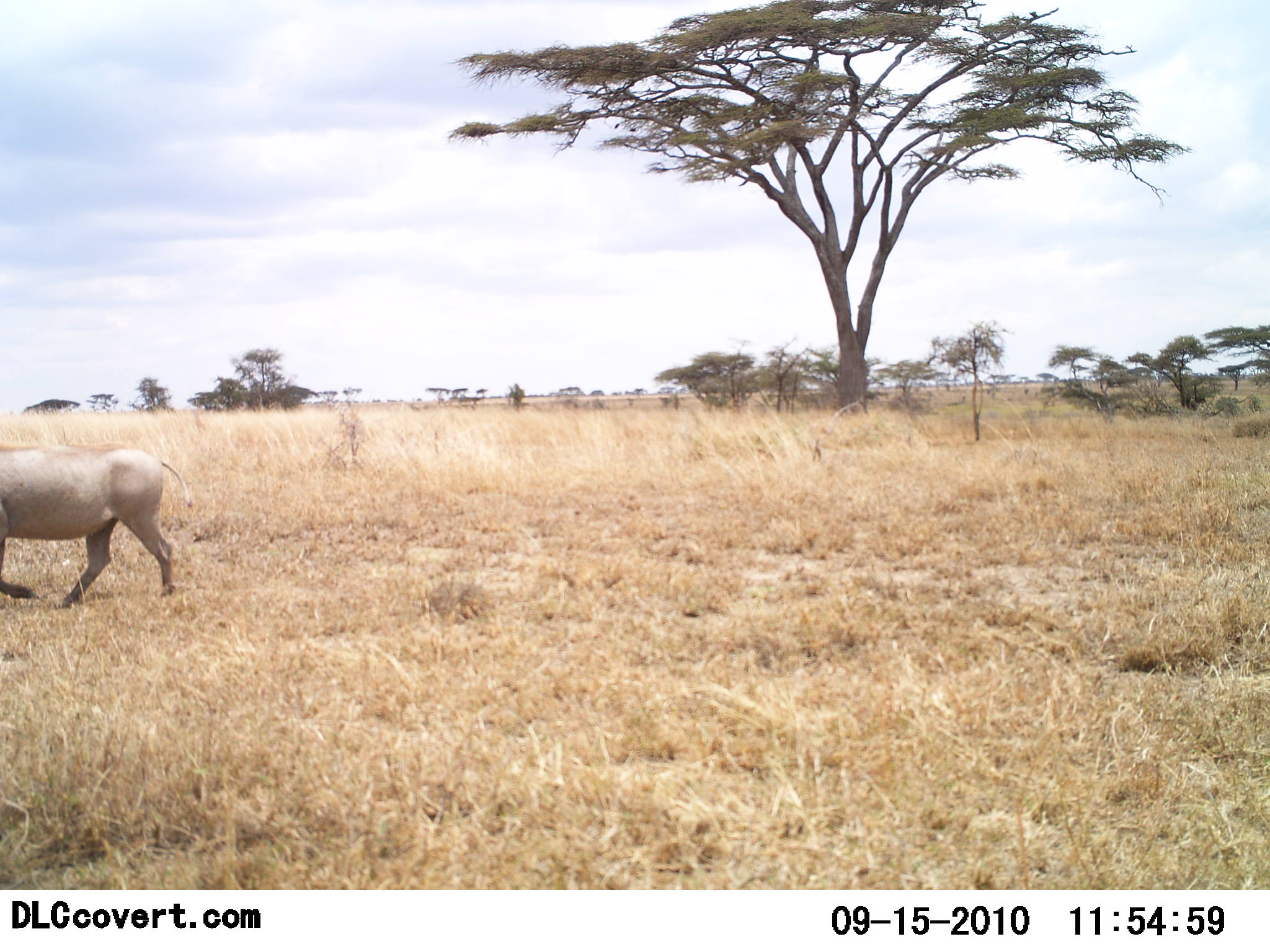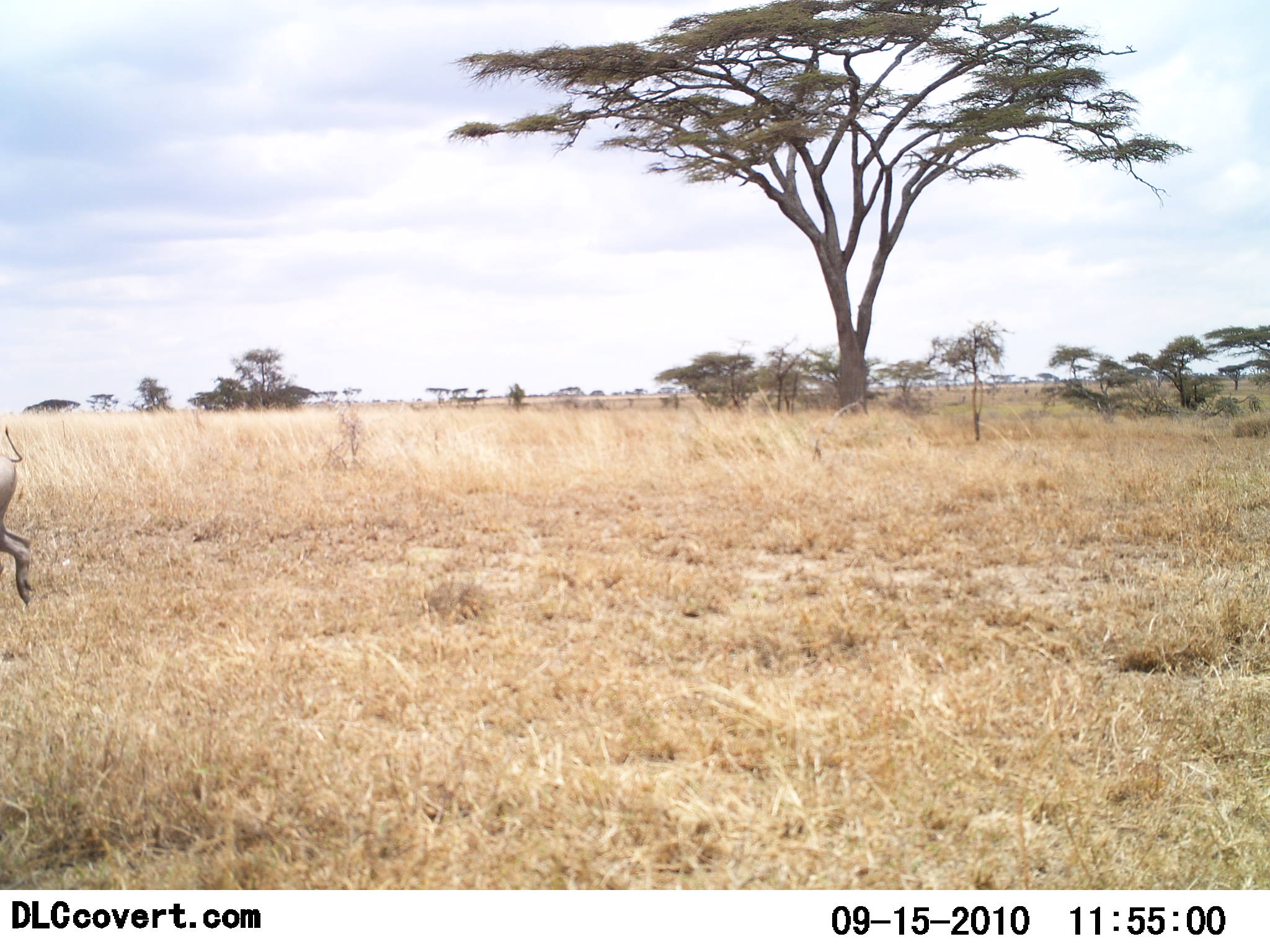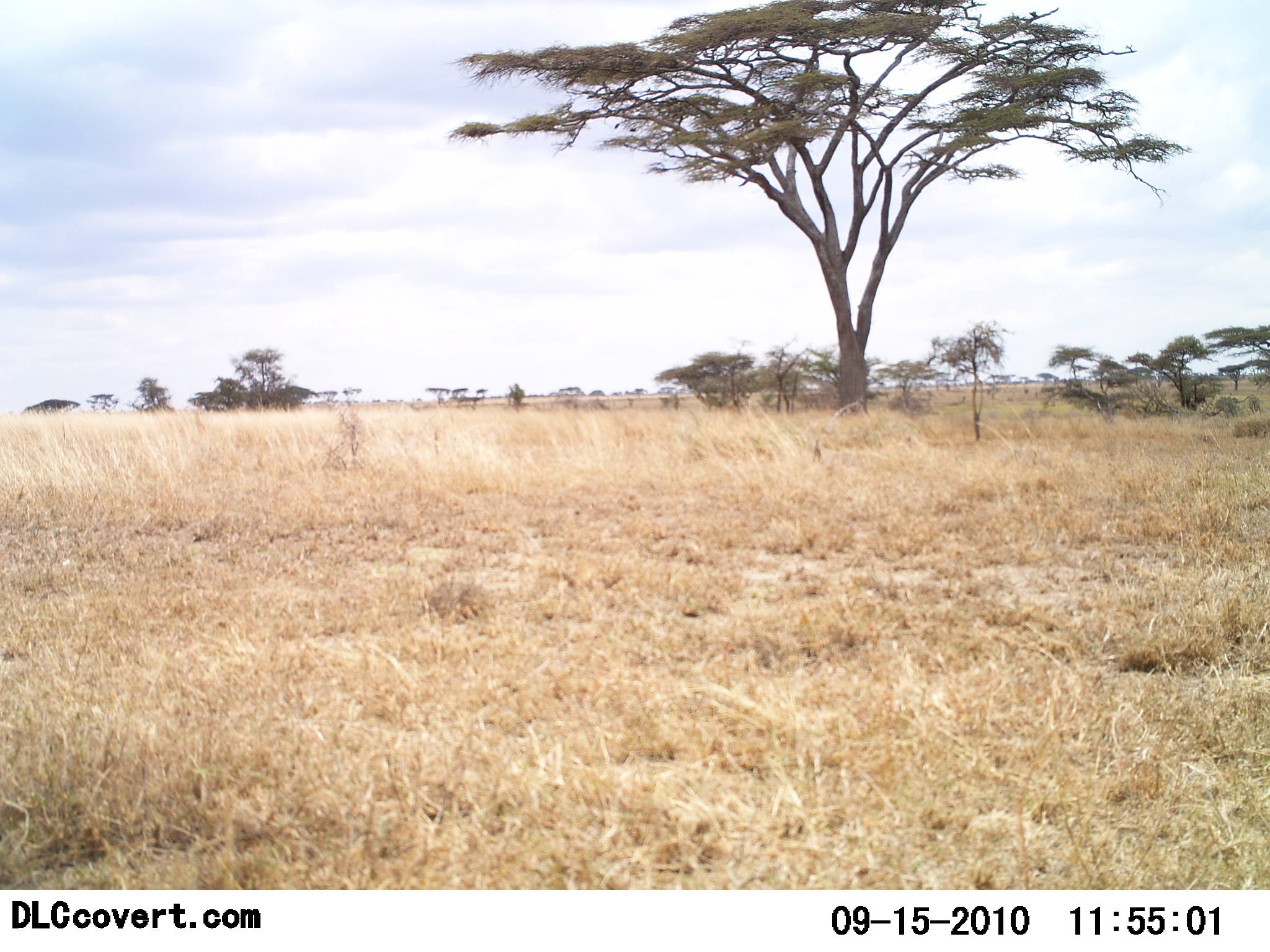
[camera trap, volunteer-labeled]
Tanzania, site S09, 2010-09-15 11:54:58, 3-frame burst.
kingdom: Animalia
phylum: Chordata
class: Mammalia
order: Artiodactyla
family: Suidae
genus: Phacochoerus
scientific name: Phacochoerus africanus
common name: warthog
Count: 1.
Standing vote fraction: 0%.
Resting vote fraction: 0%.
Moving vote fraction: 100%.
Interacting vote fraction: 0%.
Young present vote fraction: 0%.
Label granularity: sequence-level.